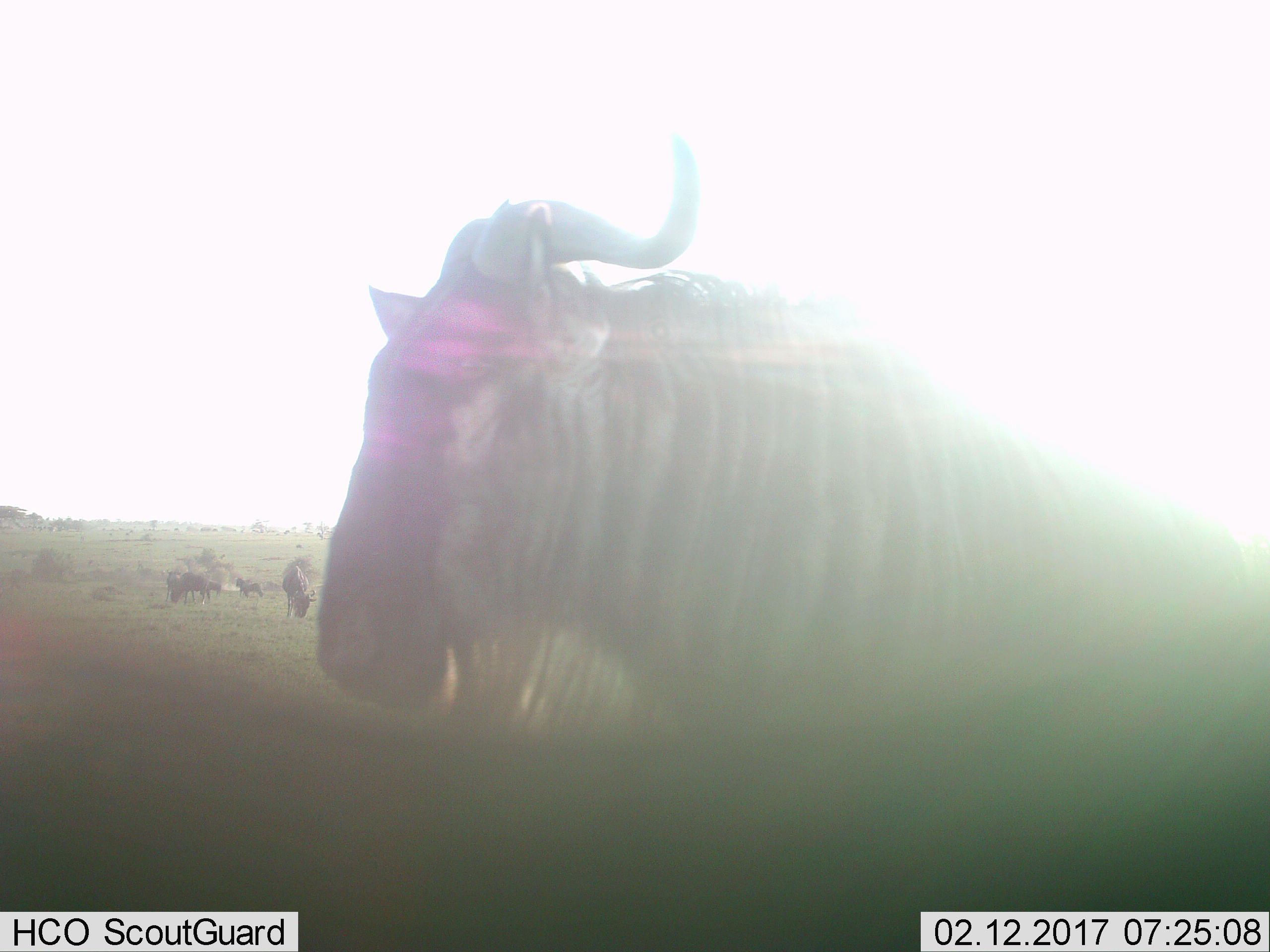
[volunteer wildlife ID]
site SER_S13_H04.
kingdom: Animalia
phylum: Chordata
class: Mammalia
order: Artiodactyla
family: Bovidae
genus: Connochaetes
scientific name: Connochaetes taurinus taurinus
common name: blue wildebeest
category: wildebeestblue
Wildebeestblue (blue wildebeest) (Connochaetes taurinus taurinus), count 6. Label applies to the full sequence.